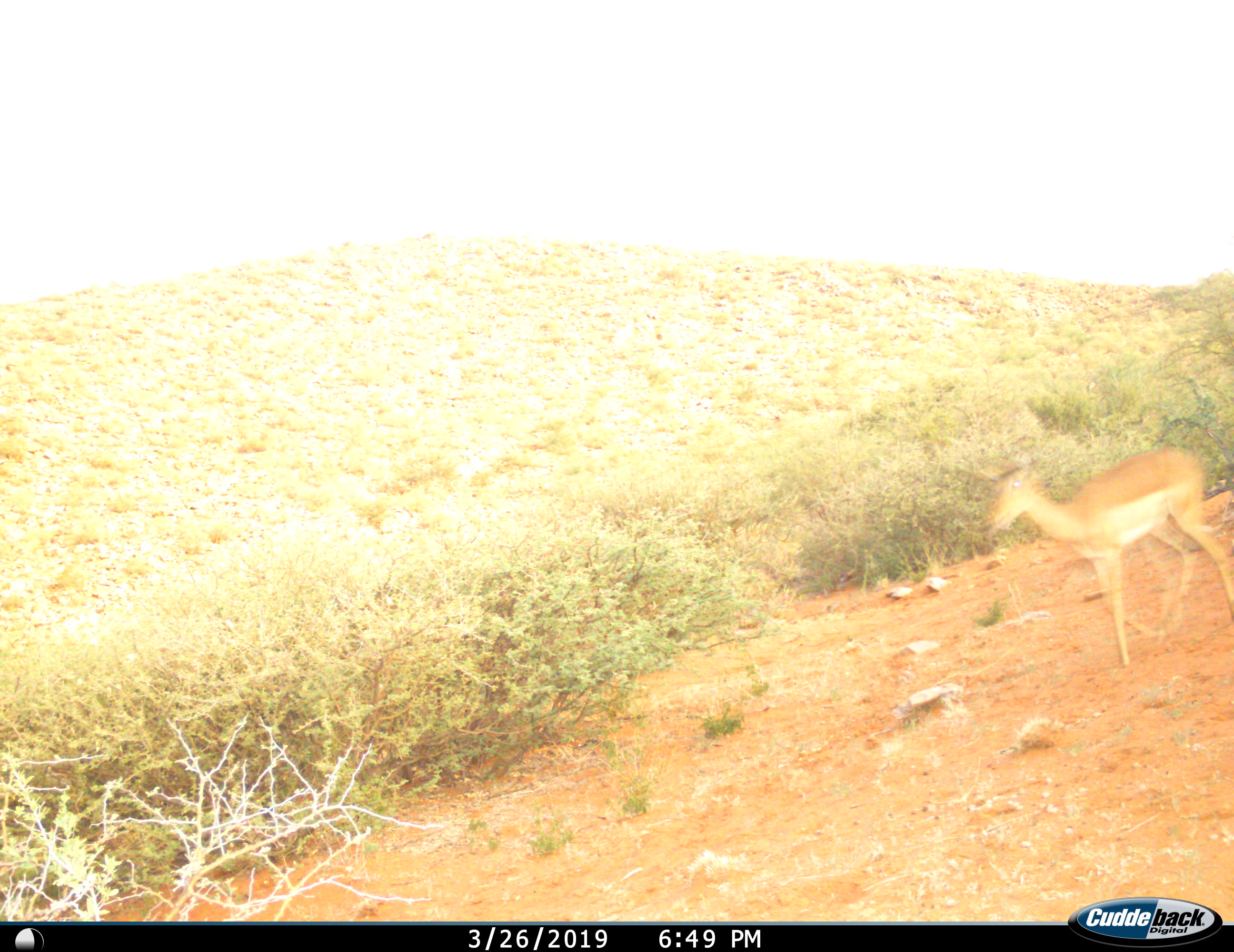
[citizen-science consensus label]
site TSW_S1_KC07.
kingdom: Animalia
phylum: Chordata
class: Mammalia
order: Artiodactyla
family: Bovidae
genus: Aepyceros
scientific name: Aepyceros melampus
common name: impala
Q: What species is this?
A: Impala (Aepyceros melampus).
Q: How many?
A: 1.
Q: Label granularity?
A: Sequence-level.